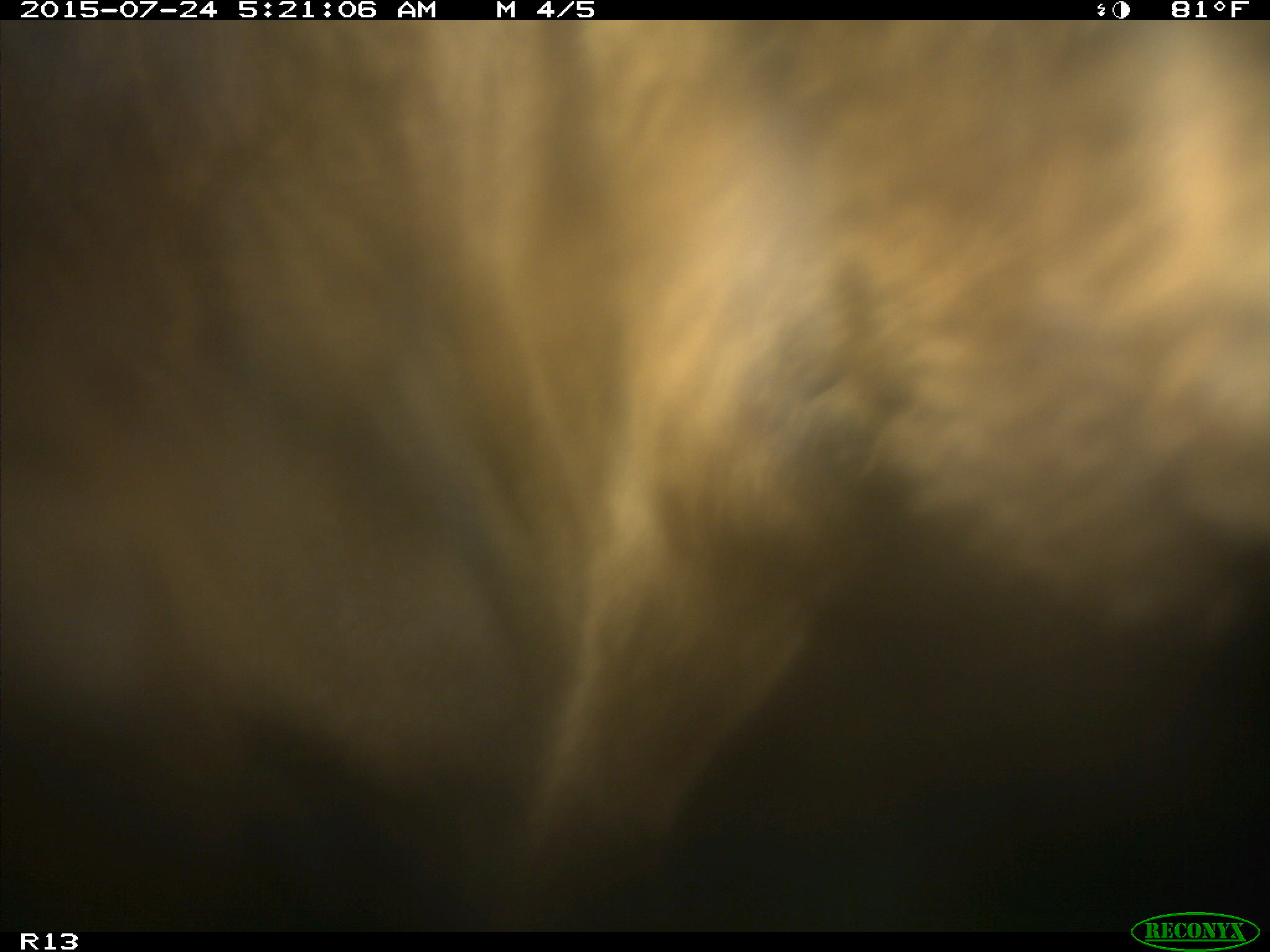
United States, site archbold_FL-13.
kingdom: Animalia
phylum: Chordata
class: Mammalia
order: Artiodactyla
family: Bovidae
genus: Bos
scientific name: Bos taurus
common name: domestic cow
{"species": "Bos taurus (domestic cow)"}